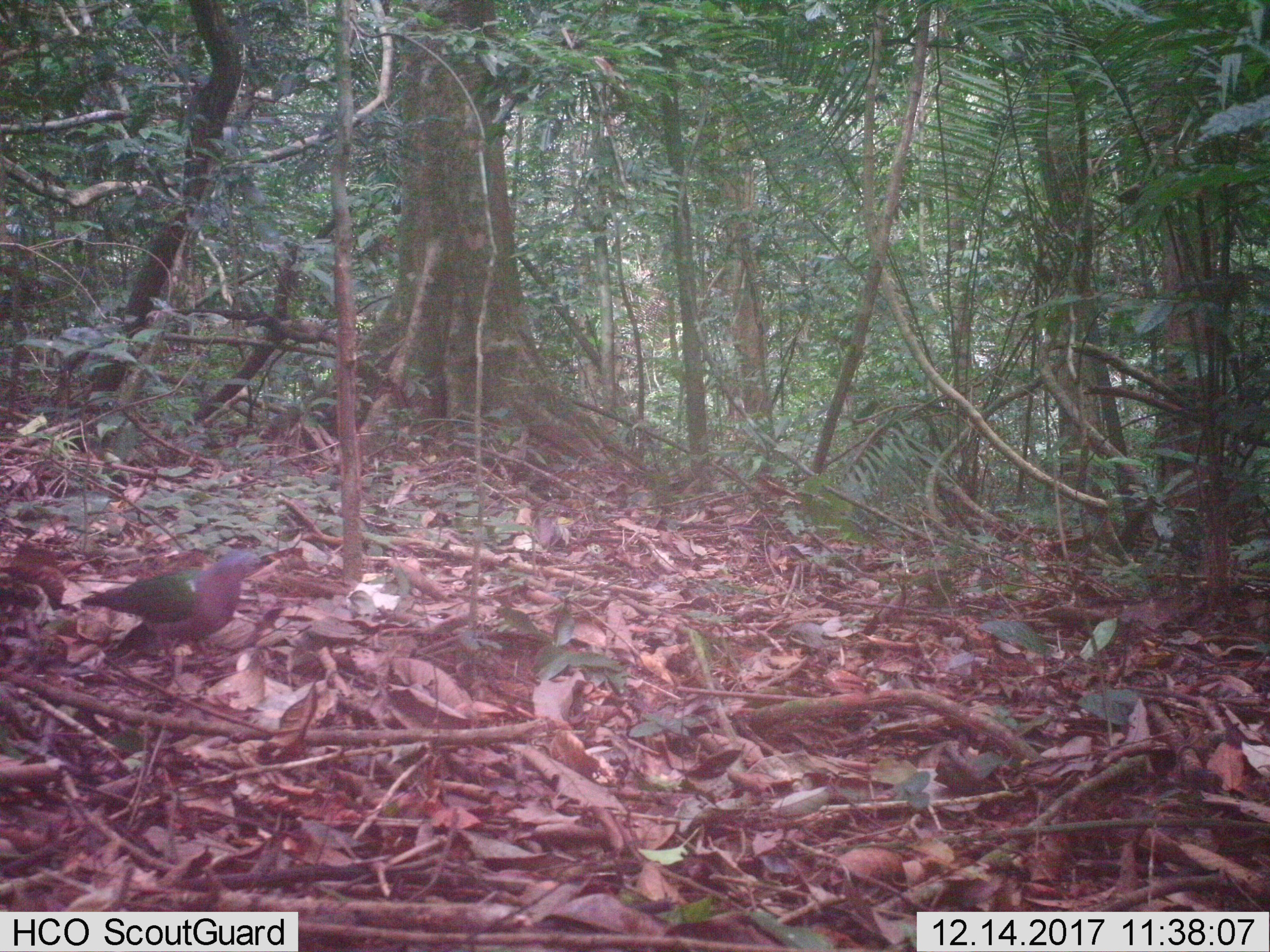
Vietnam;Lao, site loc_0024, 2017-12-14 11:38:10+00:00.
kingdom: Animalia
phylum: Chordata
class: Aves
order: Columbiformes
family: Columbidae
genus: Chalcophaps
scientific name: Chalcophaps indica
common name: emerald dove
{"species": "emerald dove (Chalcophaps indica)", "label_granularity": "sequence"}